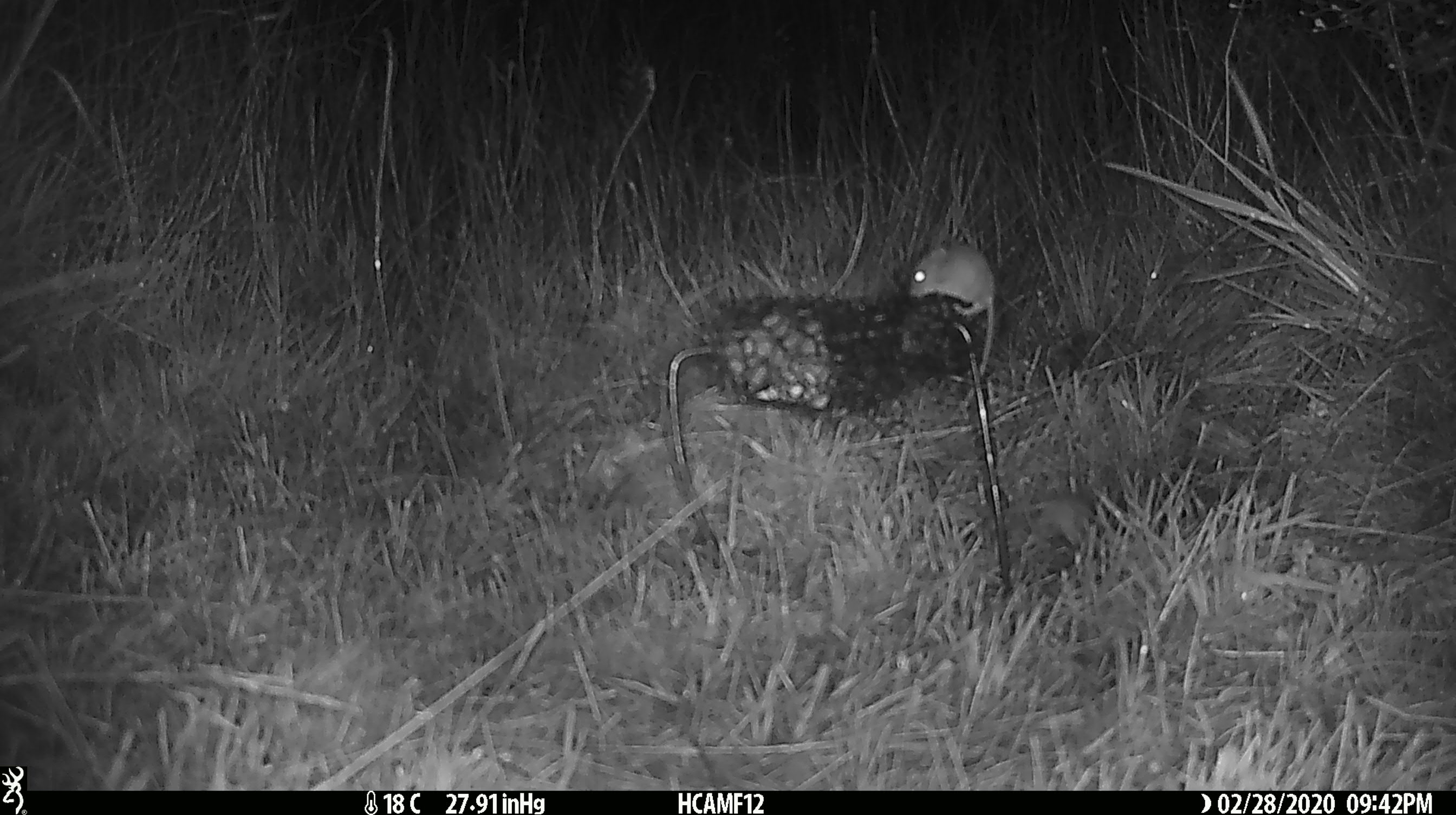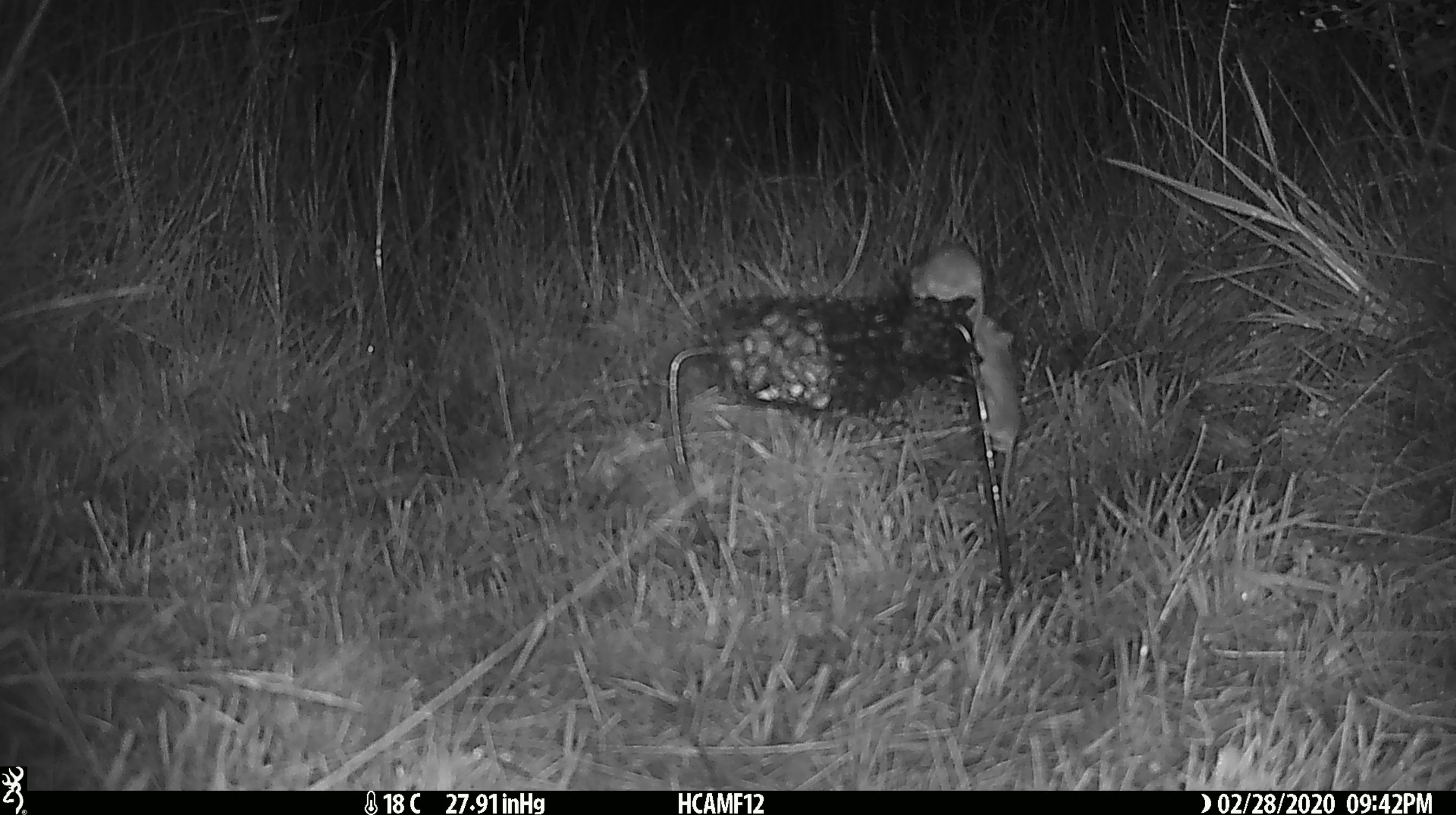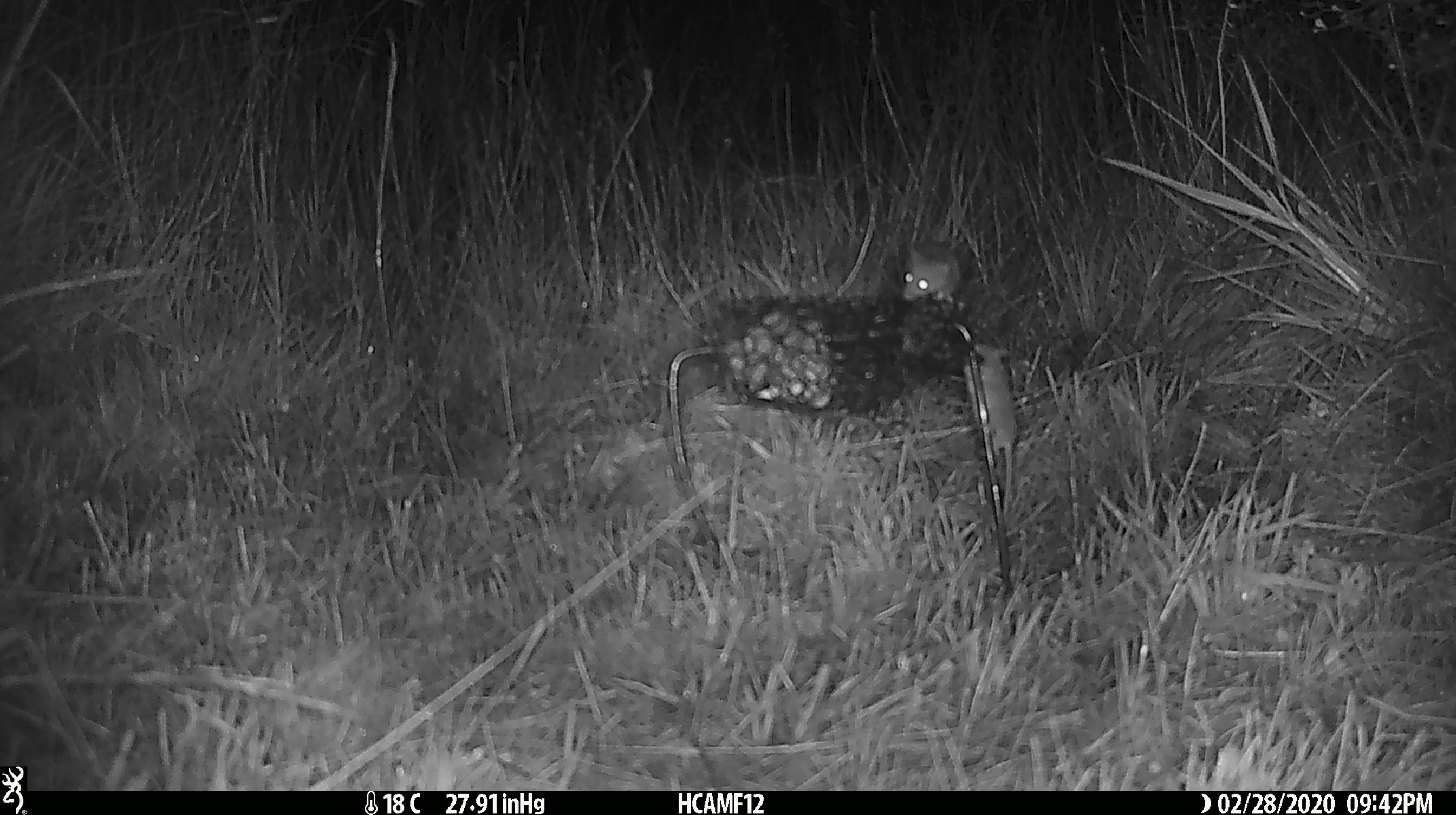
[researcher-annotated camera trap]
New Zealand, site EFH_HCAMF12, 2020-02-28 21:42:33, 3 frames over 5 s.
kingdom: Animalia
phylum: Chordata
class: Mammalia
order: Rodentia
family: Muridae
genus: Mus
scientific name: Mus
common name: mouse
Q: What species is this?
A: Mouse (Mus).